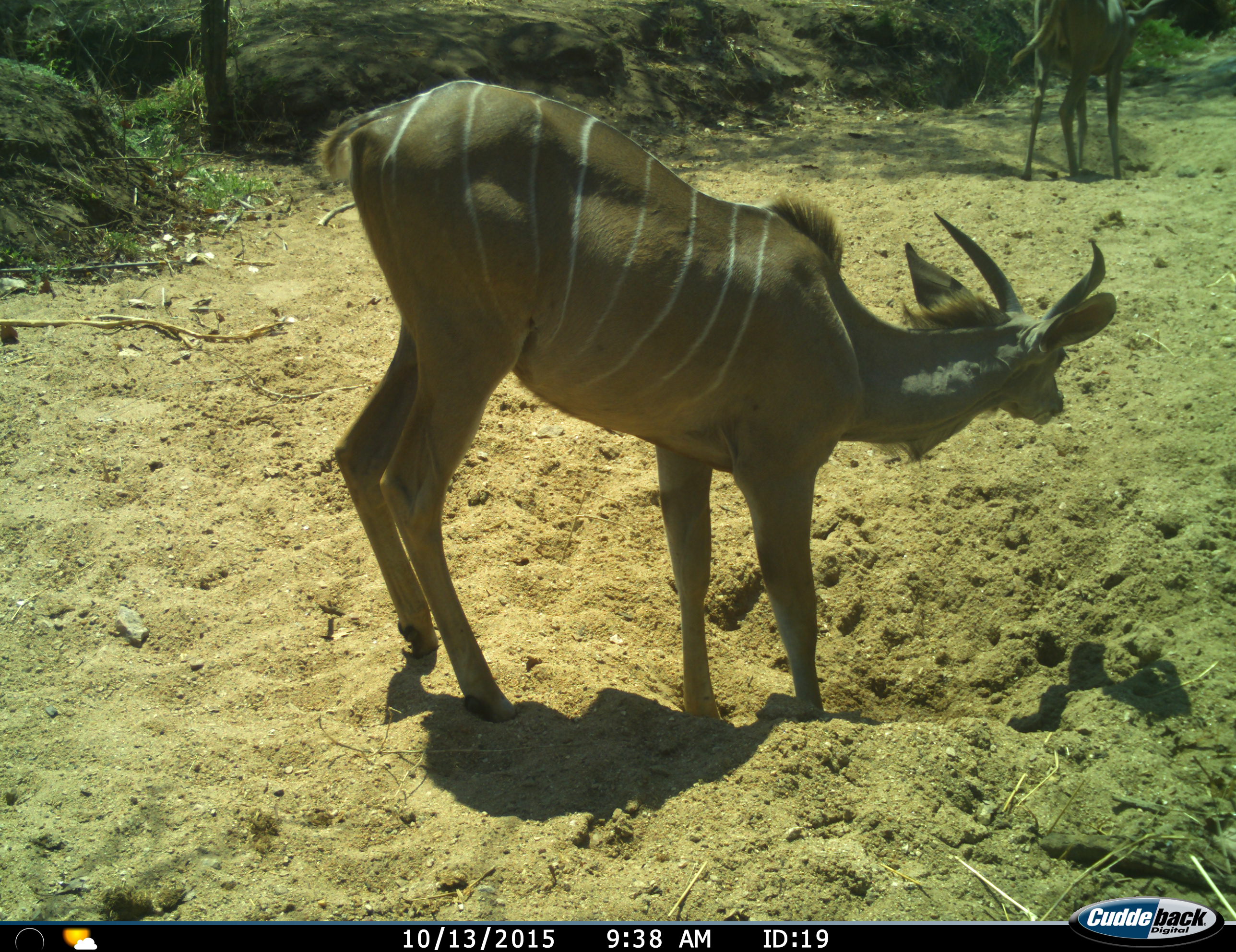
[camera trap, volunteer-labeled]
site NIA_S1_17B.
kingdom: Animalia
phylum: Chordata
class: Mammalia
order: Artiodactyla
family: Bovidae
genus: Tragelaphus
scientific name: Tragelaphus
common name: kudu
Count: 2.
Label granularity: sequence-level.